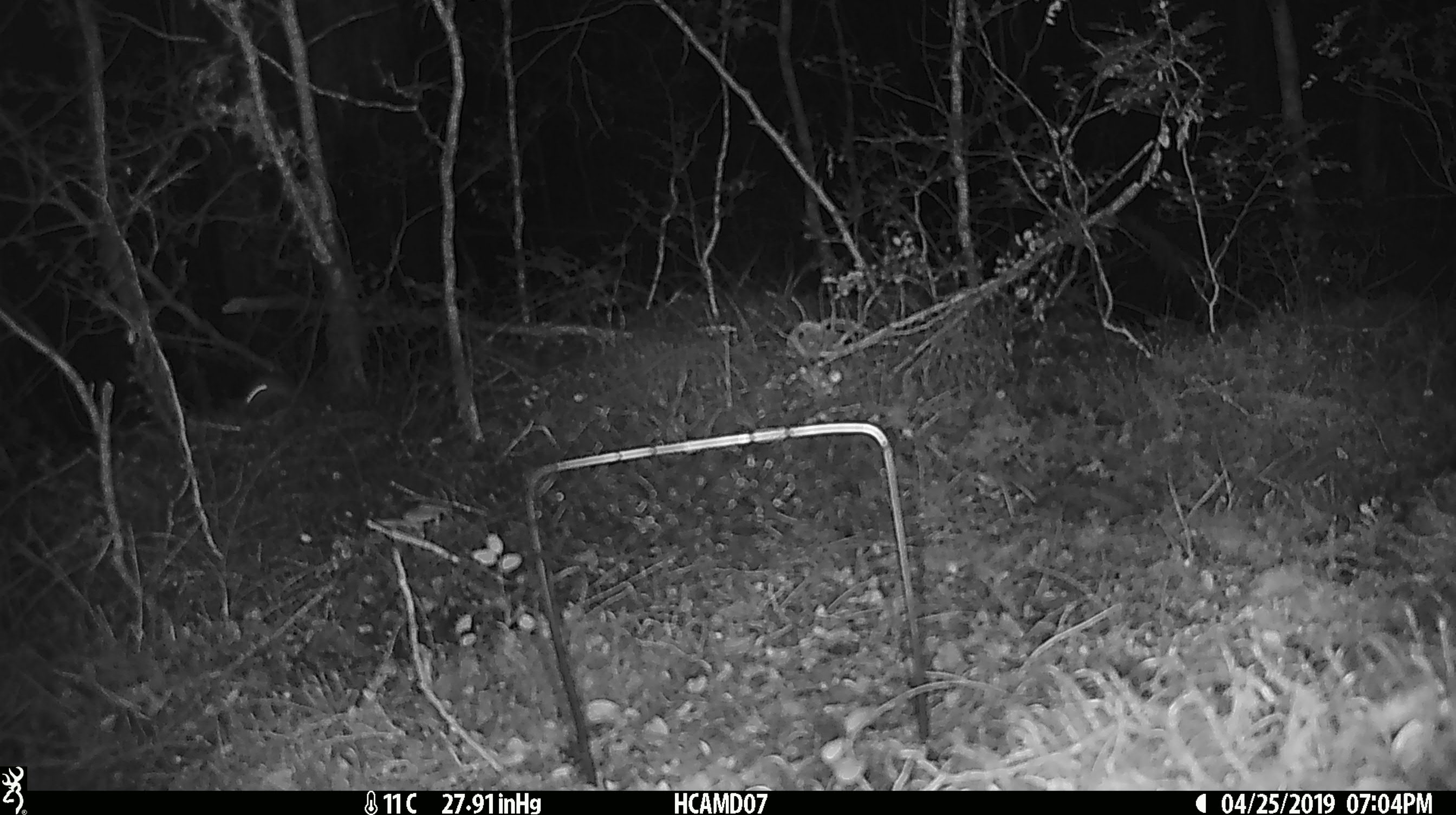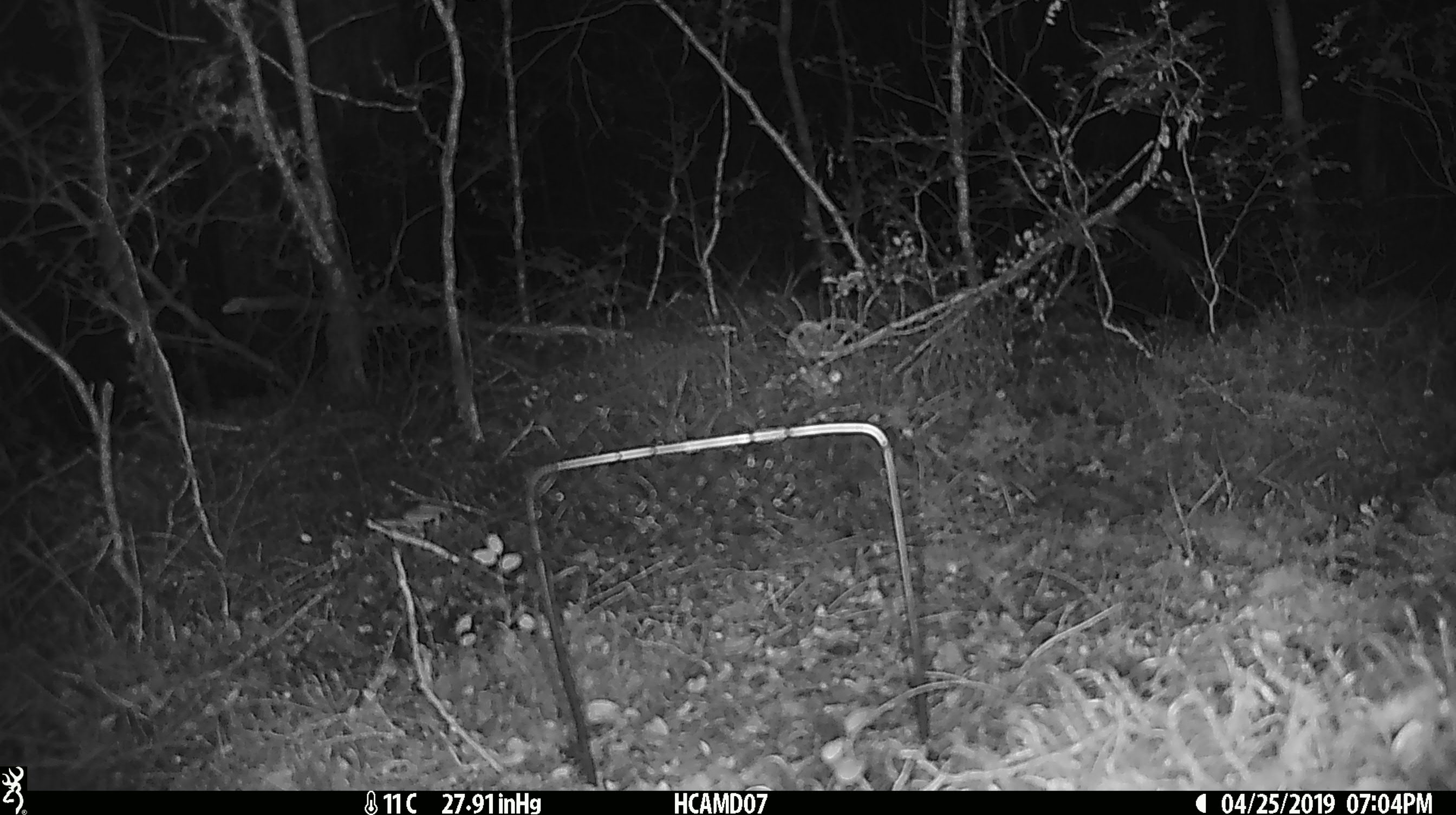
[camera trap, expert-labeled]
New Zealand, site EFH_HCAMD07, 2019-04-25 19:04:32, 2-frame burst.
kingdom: Animalia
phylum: Chordata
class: Mammalia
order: Rodentia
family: Muridae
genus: Mus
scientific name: Mus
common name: mouse